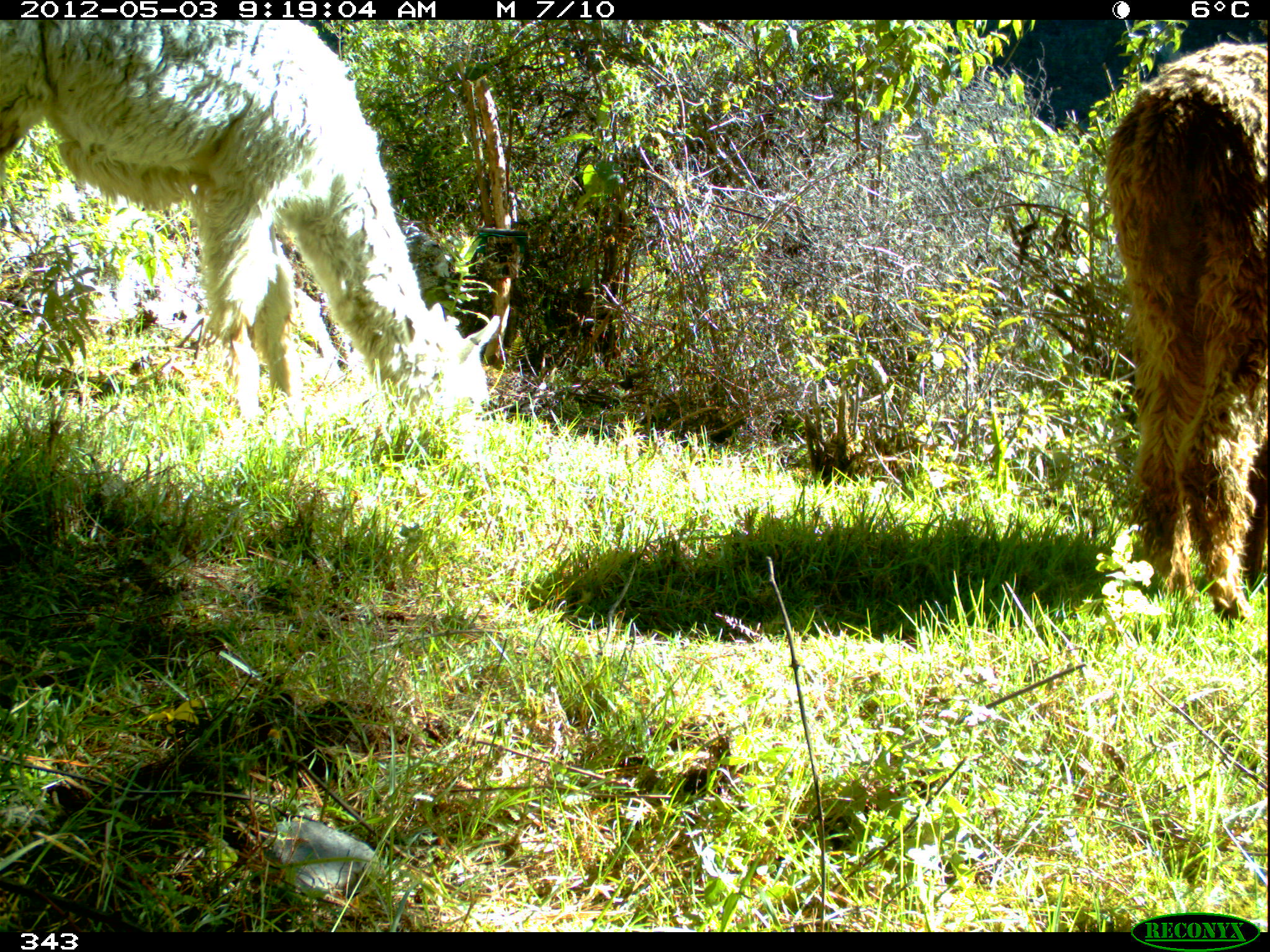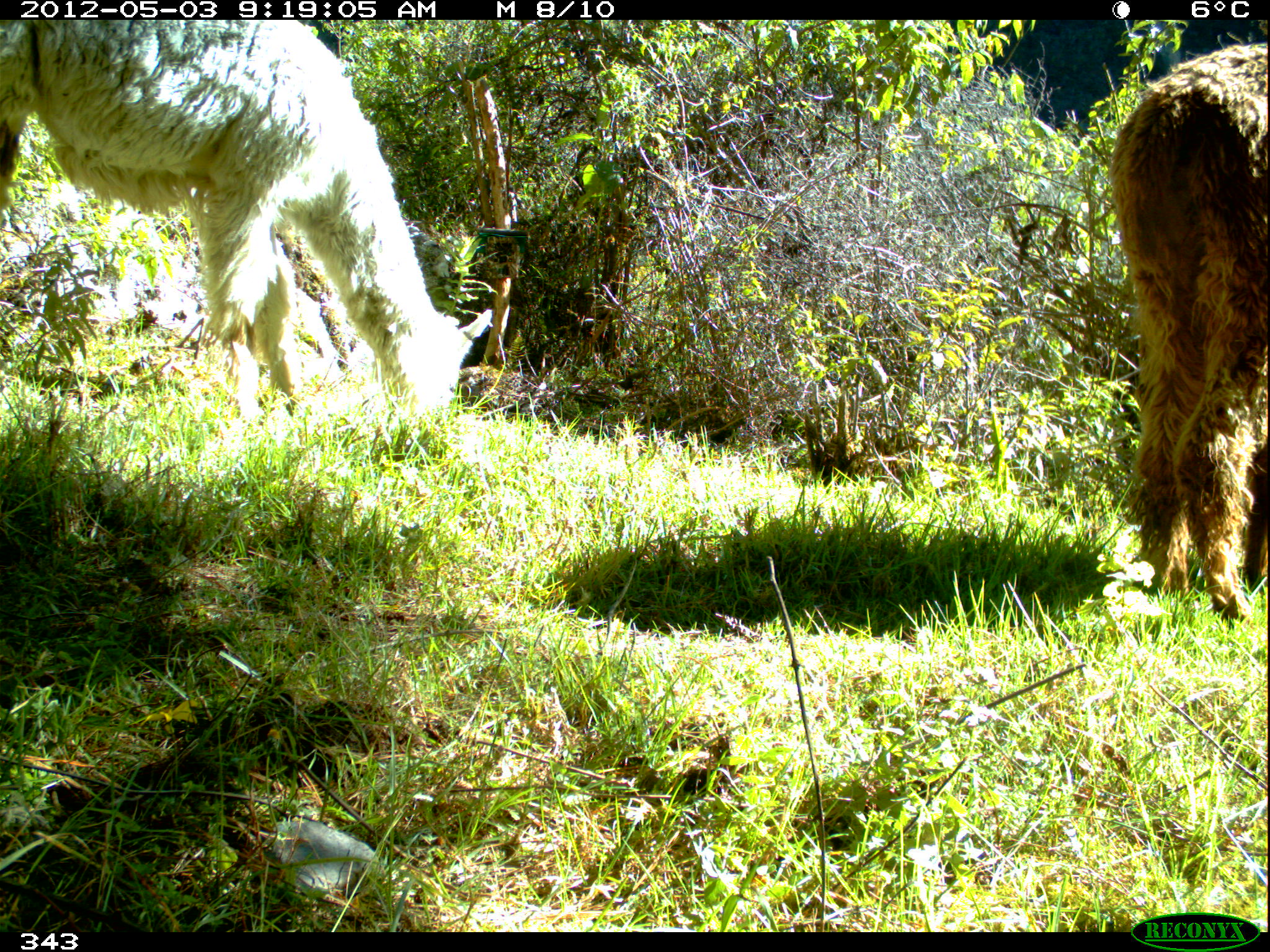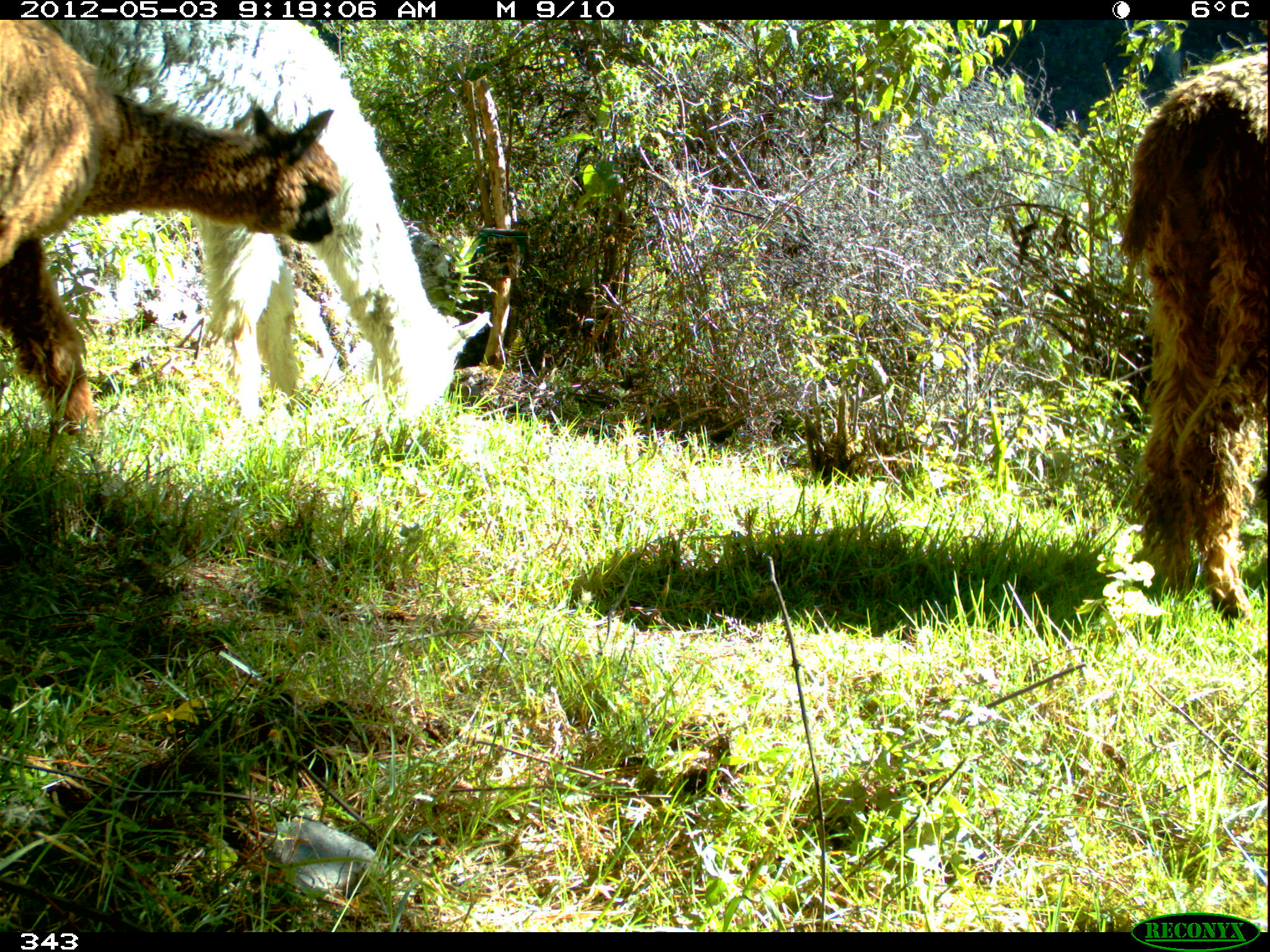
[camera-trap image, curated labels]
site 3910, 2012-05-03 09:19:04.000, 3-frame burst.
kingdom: Animalia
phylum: Chordata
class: Mammalia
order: Artiodactyla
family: Camelidae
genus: Vicugna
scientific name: Vicugna pacos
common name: alpaca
Vicugna pacos (alpaca).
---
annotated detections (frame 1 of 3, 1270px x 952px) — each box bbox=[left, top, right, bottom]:
vicugna pacos: bbox=[0, 20, 500, 429]; bbox=[1102, 40, 1267, 619]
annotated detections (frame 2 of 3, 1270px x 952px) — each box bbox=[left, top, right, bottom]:
vicugna pacos: bbox=[0, 19, 492, 422]; bbox=[1107, 43, 1267, 623]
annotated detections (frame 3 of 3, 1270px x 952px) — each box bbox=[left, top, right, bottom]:
vicugna pacos: bbox=[0, 20, 490, 425]; bbox=[0, 20, 342, 439]; bbox=[1117, 50, 1267, 620]